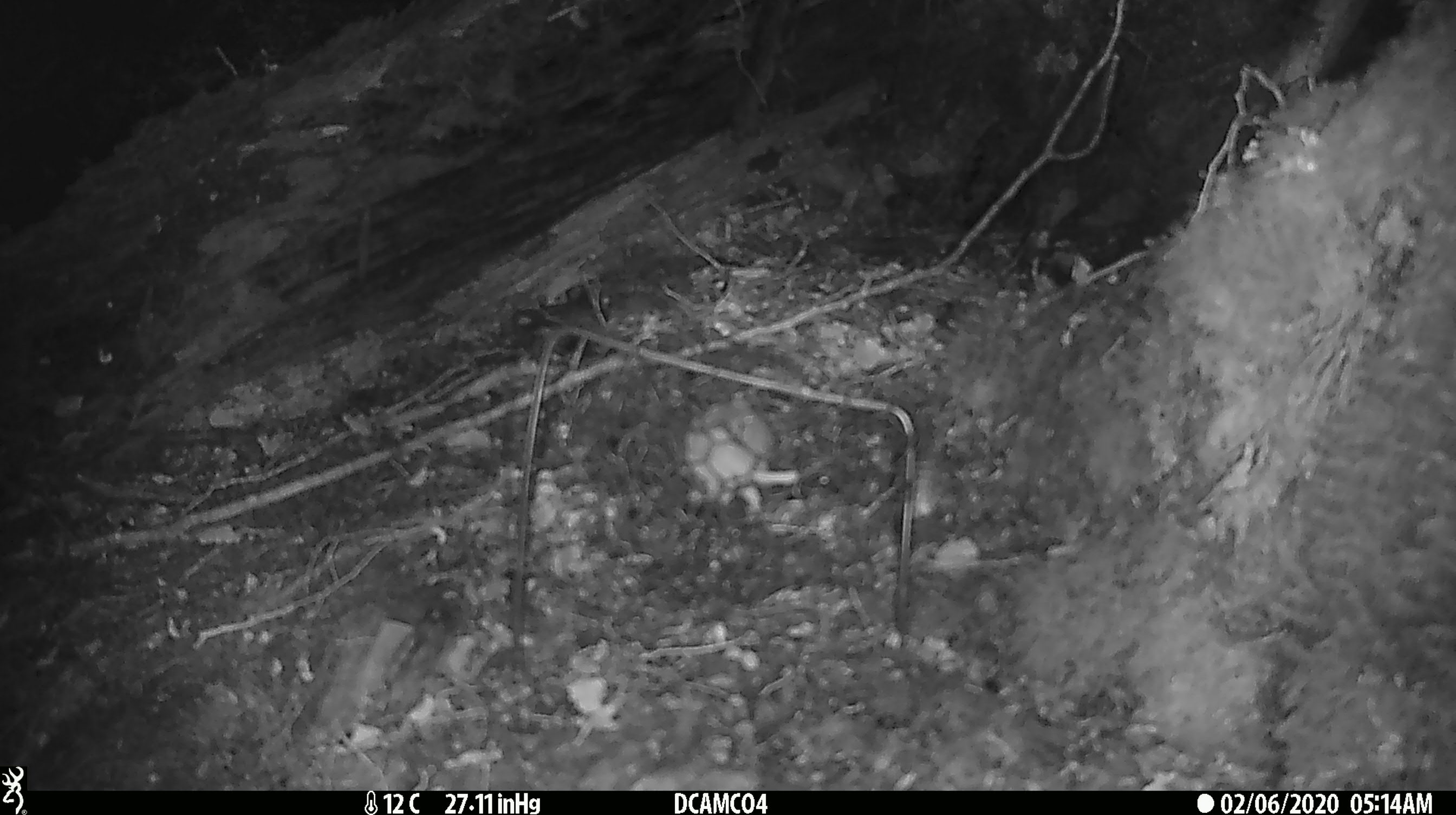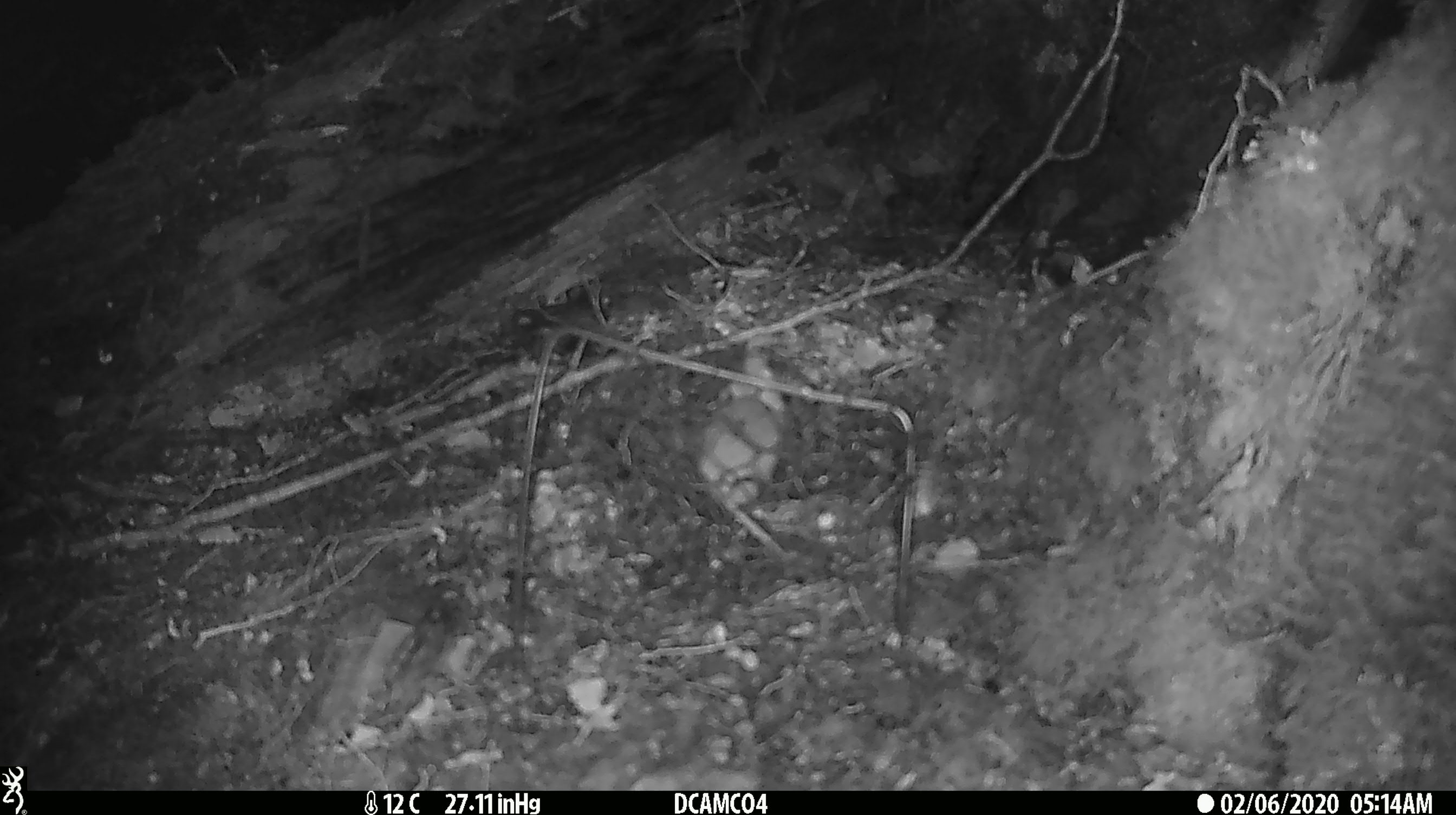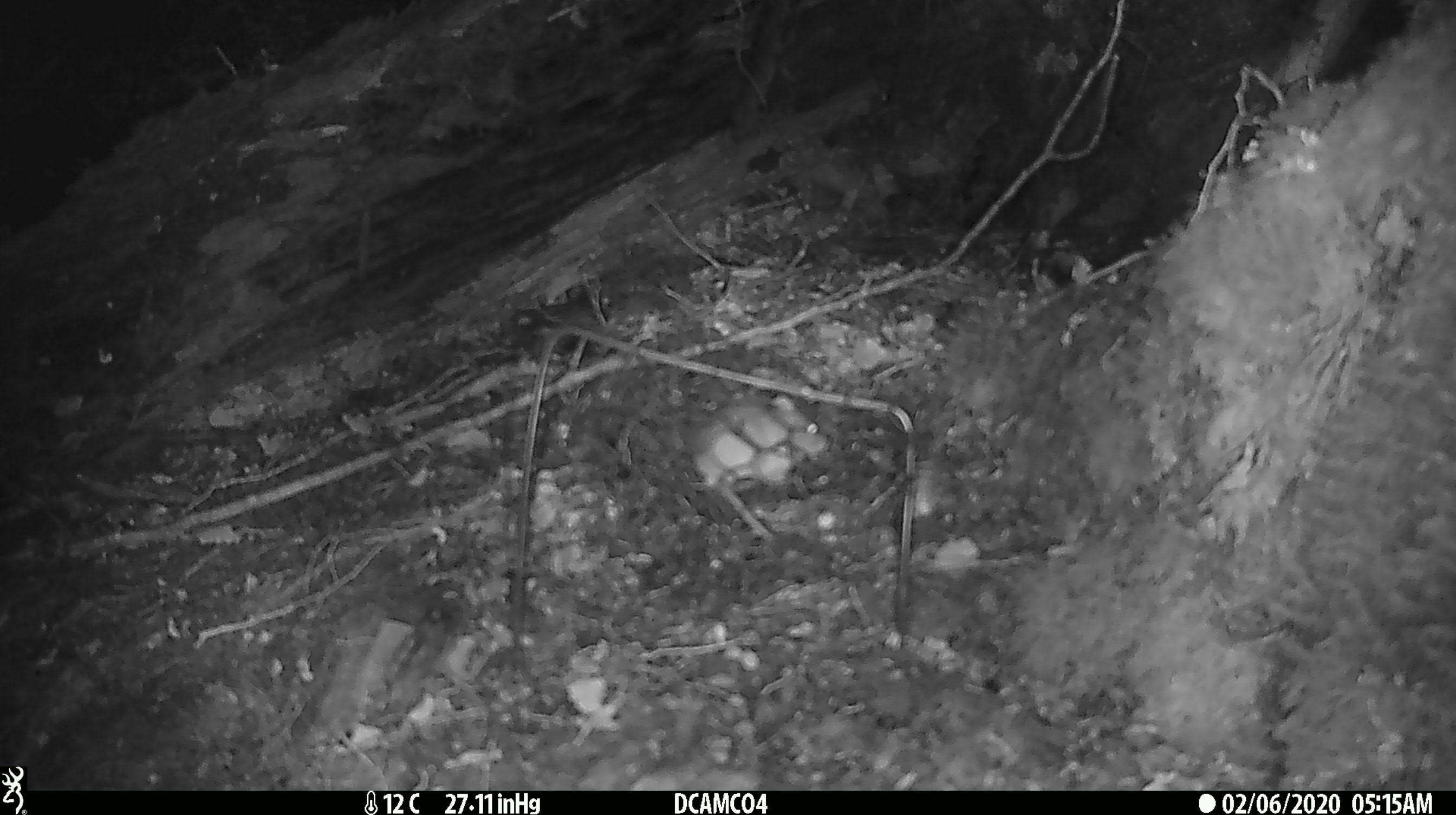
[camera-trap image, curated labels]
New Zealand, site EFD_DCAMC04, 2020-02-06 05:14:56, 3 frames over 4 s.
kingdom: Animalia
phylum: Chordata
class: Mammalia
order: Rodentia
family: Muridae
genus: Mus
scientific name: Mus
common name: mouse